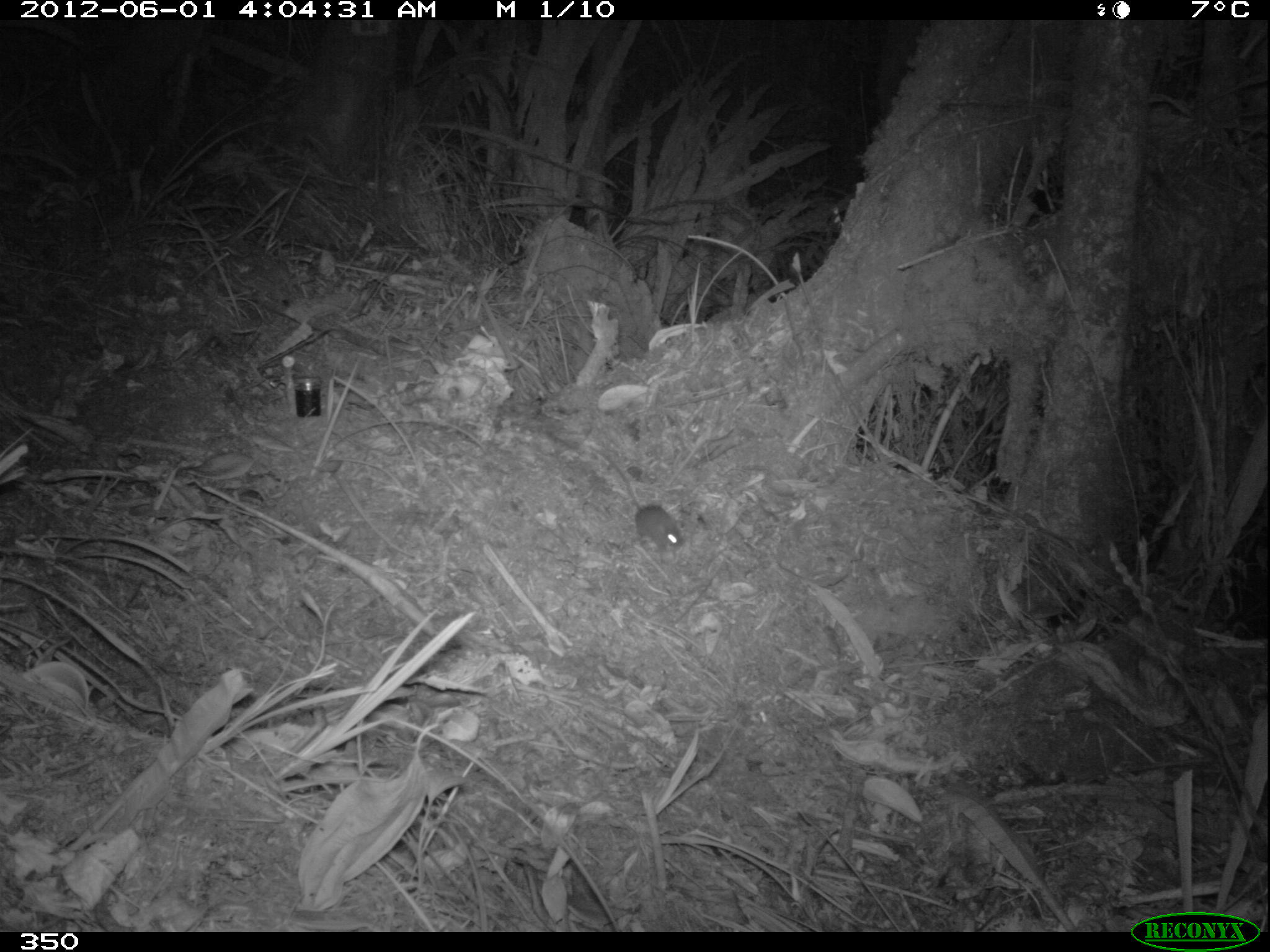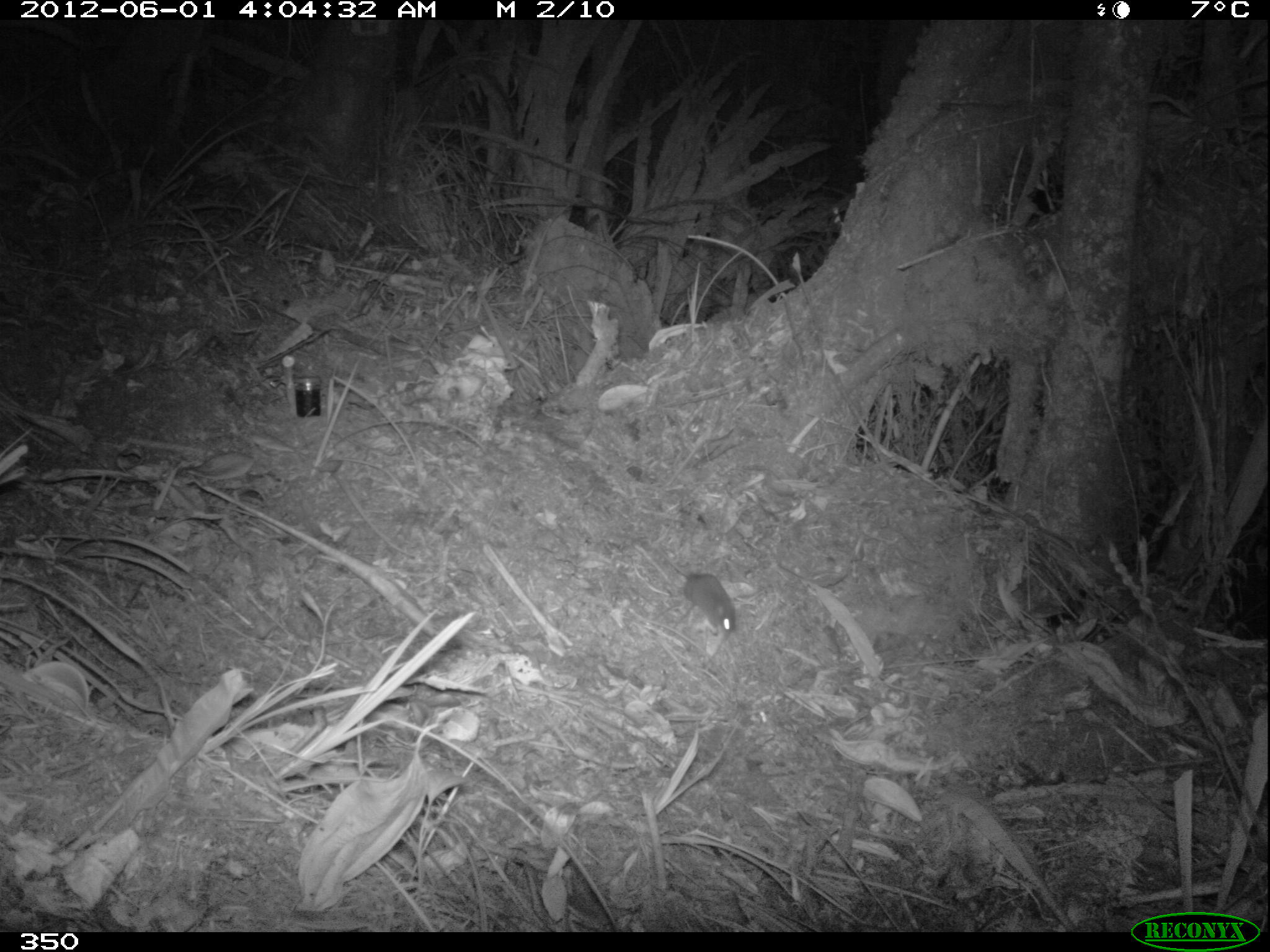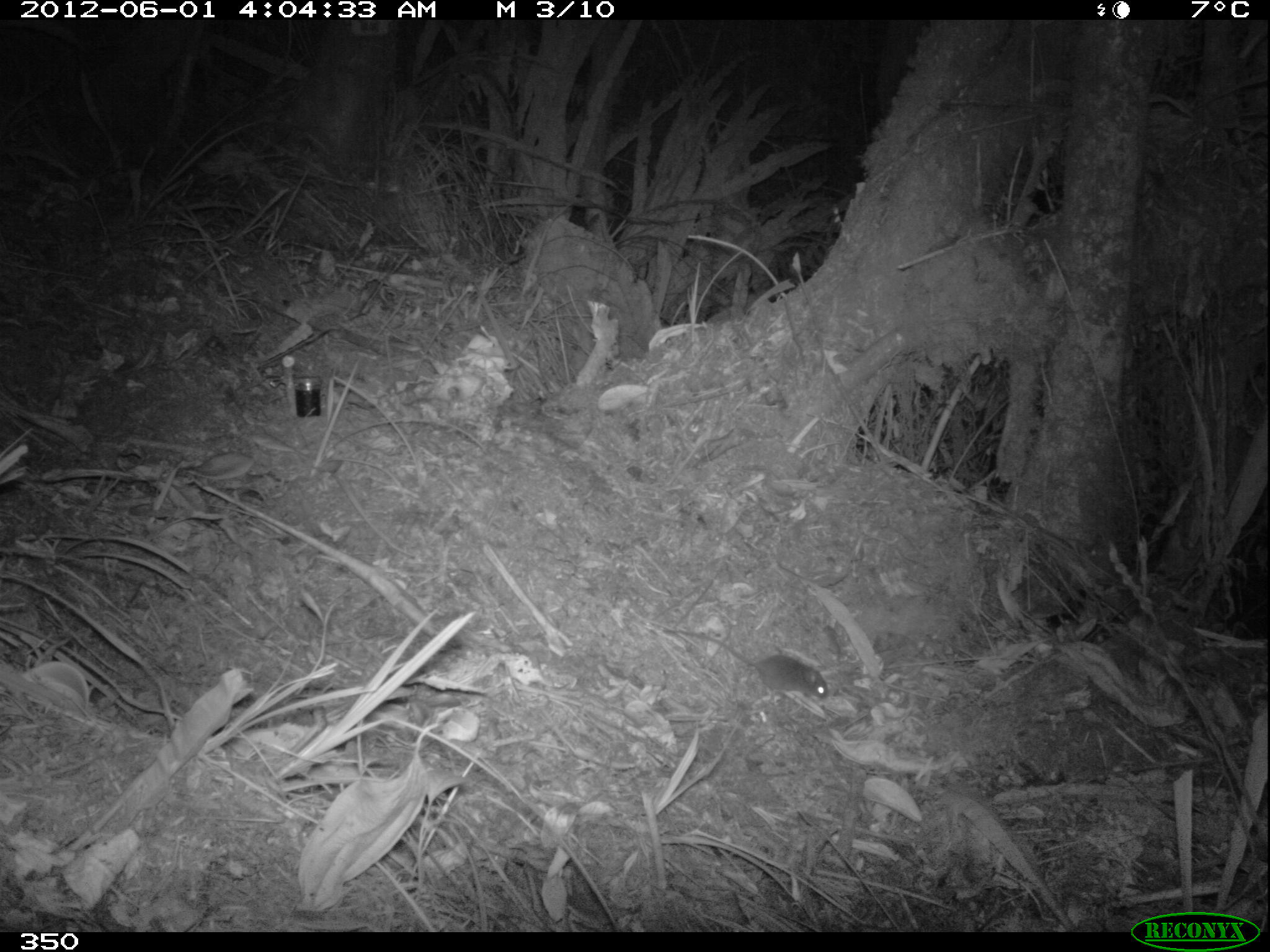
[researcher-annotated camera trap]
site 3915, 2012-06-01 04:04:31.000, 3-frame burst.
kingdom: Animalia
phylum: Chordata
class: Mammalia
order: Rodentia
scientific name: Rodentia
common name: rodents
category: unknown rodent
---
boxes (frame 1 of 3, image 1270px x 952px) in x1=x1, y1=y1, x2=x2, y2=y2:
unknown rodent: x1=588, y1=444, x2=685, y2=553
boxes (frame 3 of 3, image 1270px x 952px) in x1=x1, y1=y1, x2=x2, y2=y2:
unknown rodent: x1=663, y1=628, x2=829, y2=704